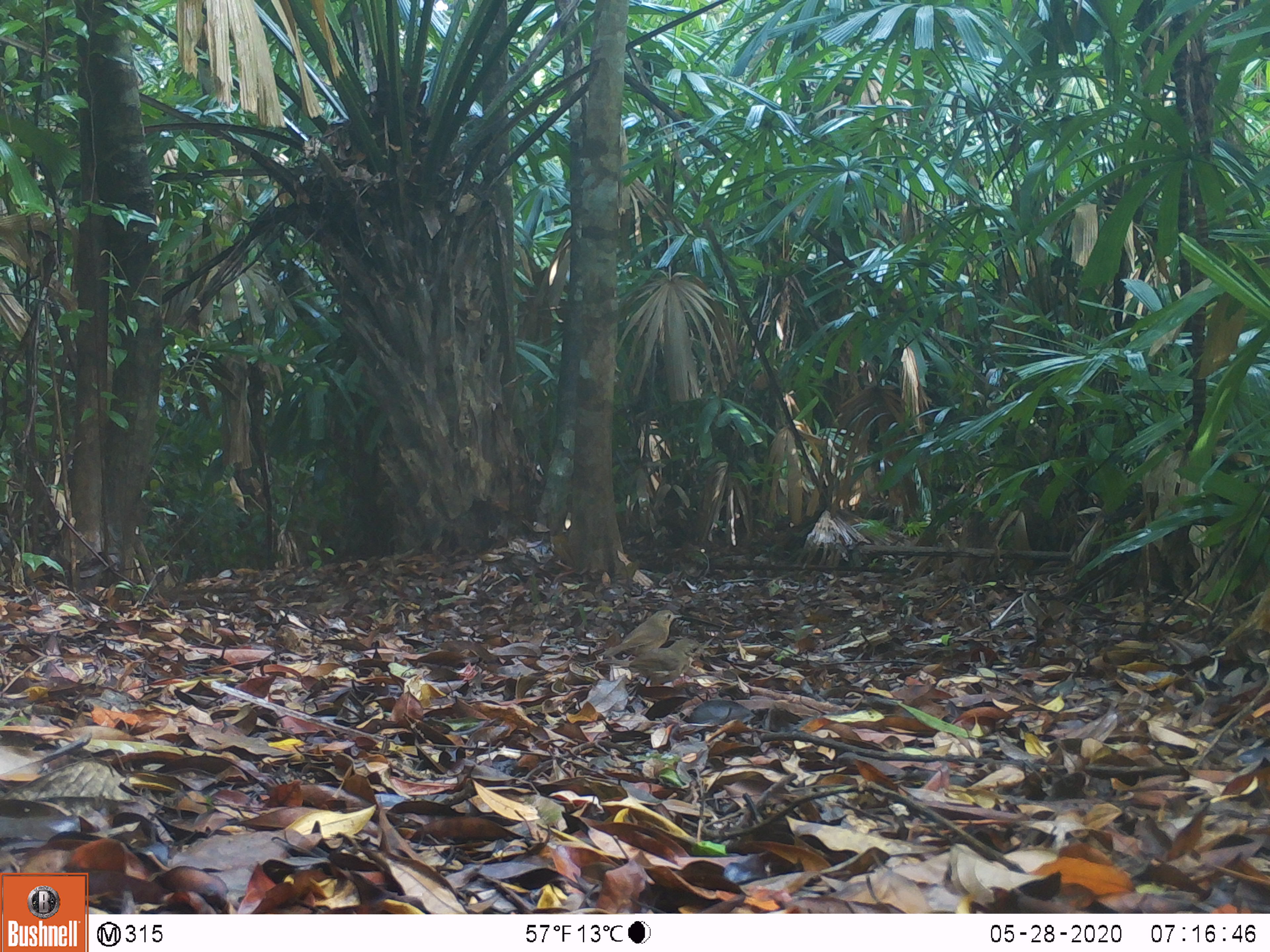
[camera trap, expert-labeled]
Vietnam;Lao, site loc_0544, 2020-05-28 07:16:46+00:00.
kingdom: Animalia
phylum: Chordata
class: Aves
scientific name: Aves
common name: bird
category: unidentified bird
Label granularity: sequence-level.